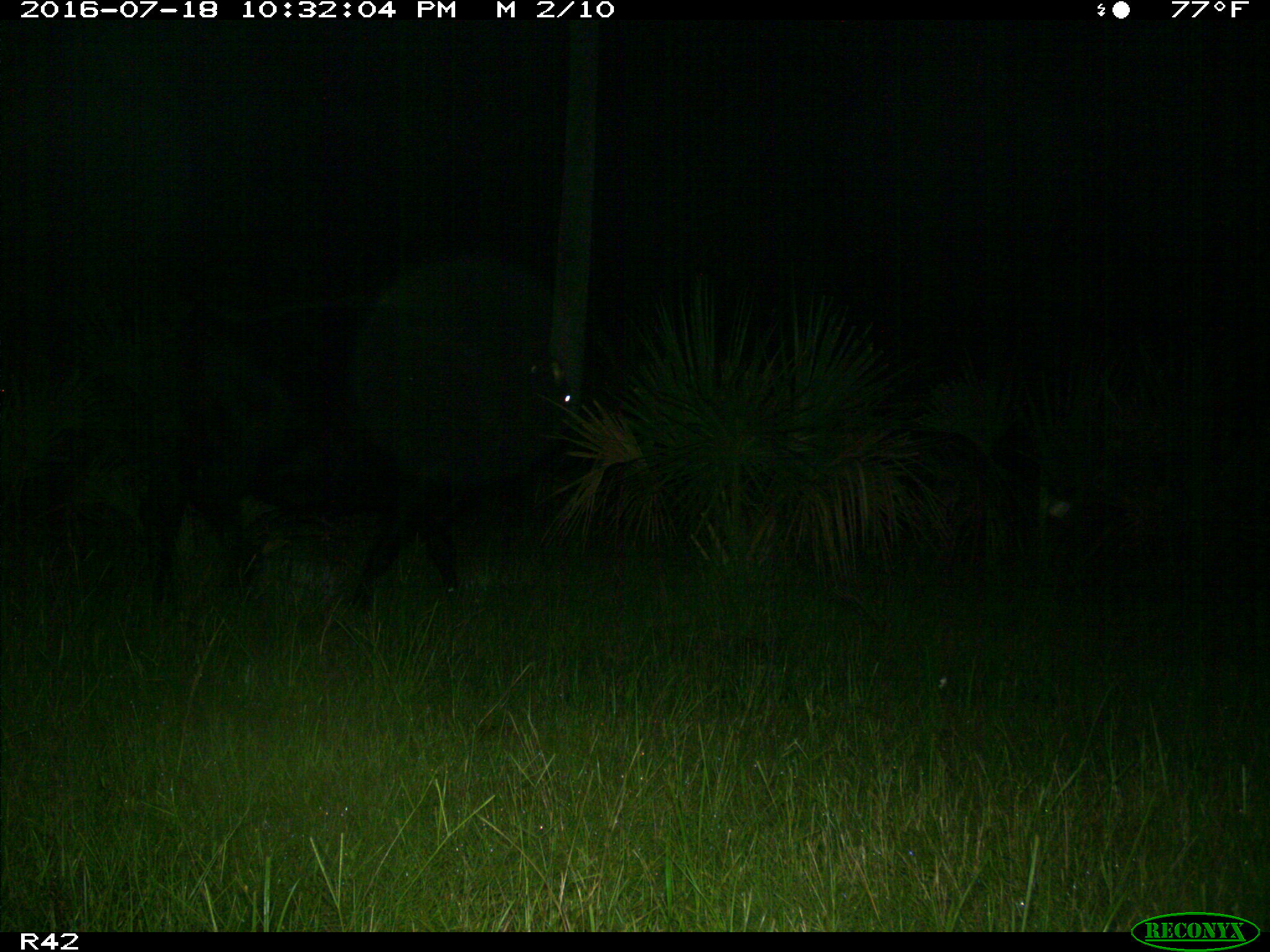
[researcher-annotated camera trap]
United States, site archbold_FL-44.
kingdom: Animalia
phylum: Chordata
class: Mammalia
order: Artiodactyla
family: Bovidae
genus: Bos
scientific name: Bos taurus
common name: domestic cow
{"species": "Bos taurus (domestic cow)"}